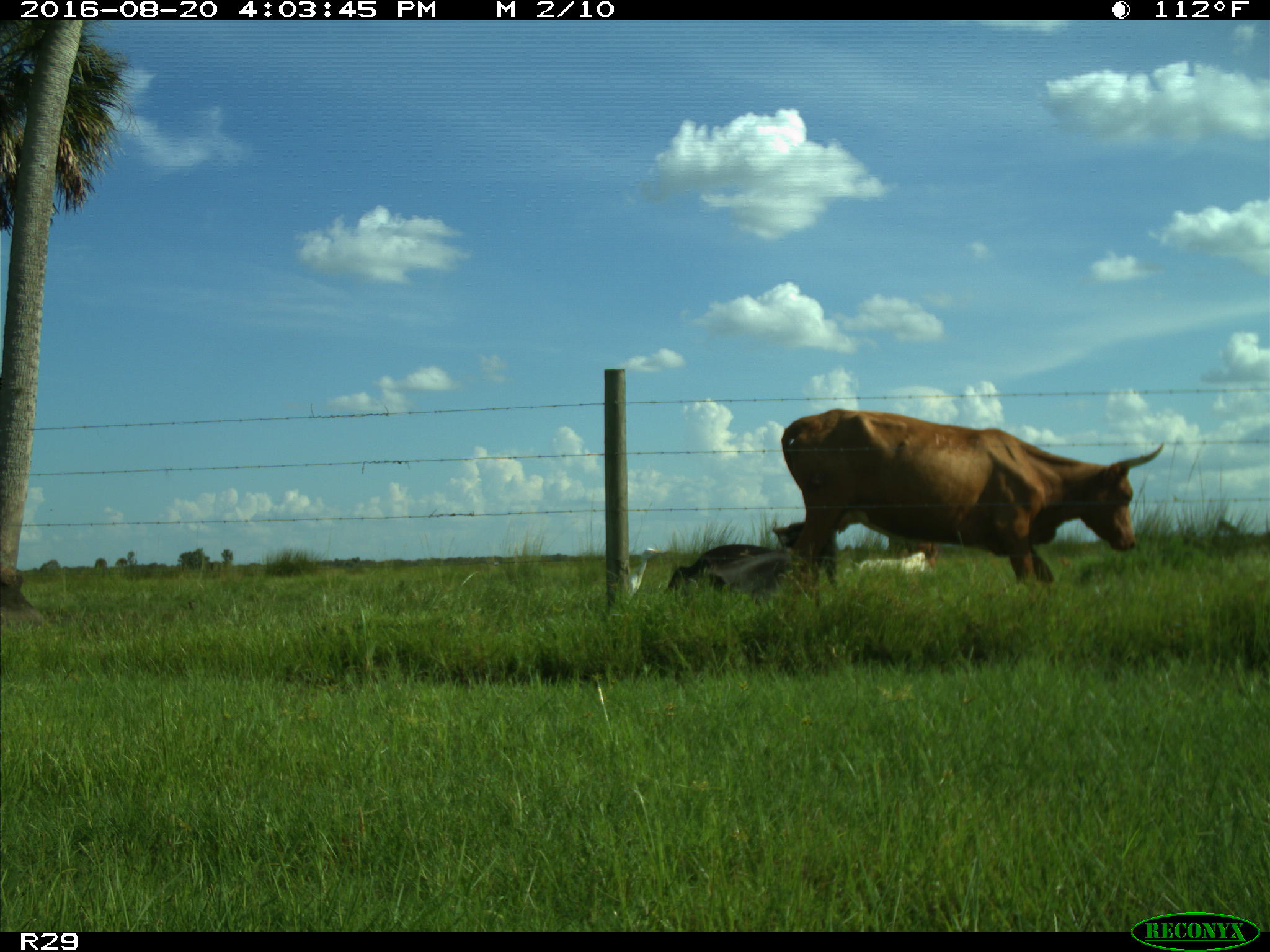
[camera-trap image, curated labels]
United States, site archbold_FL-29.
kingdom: Animalia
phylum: Chordata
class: Mammalia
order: Artiodactyla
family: Bovidae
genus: Bos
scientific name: Bos taurus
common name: domestic cow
Bos taurus (domestic cow).